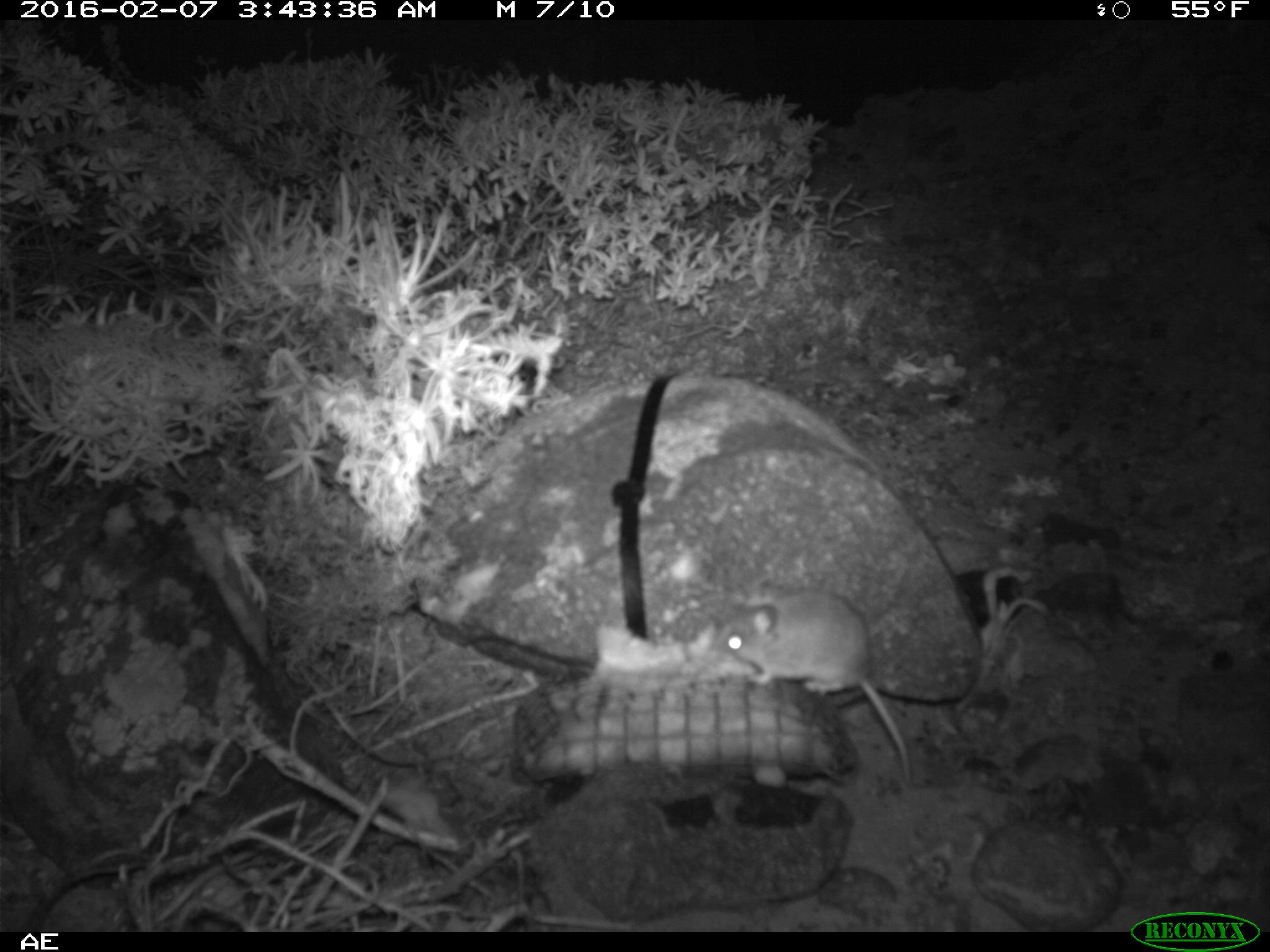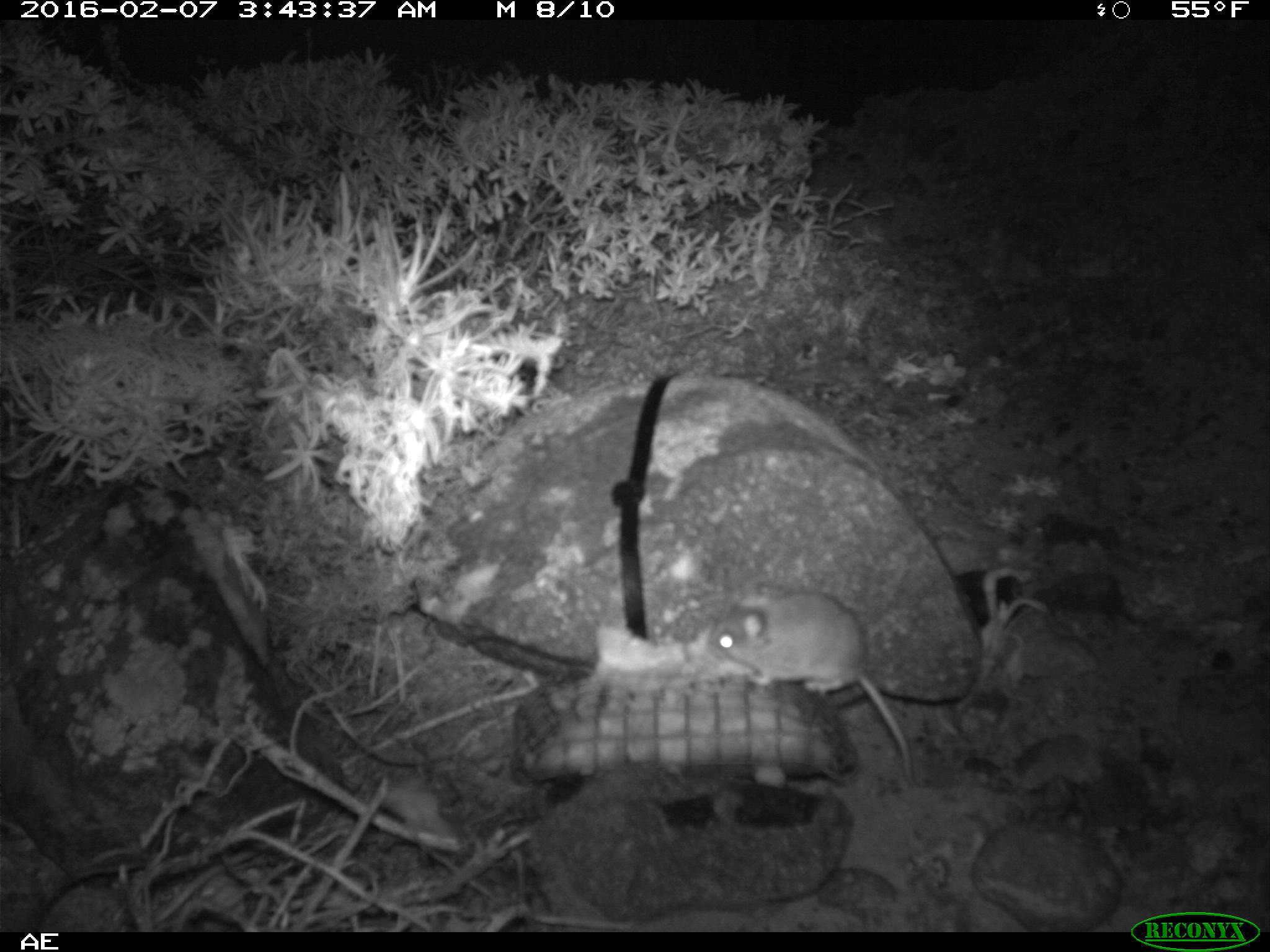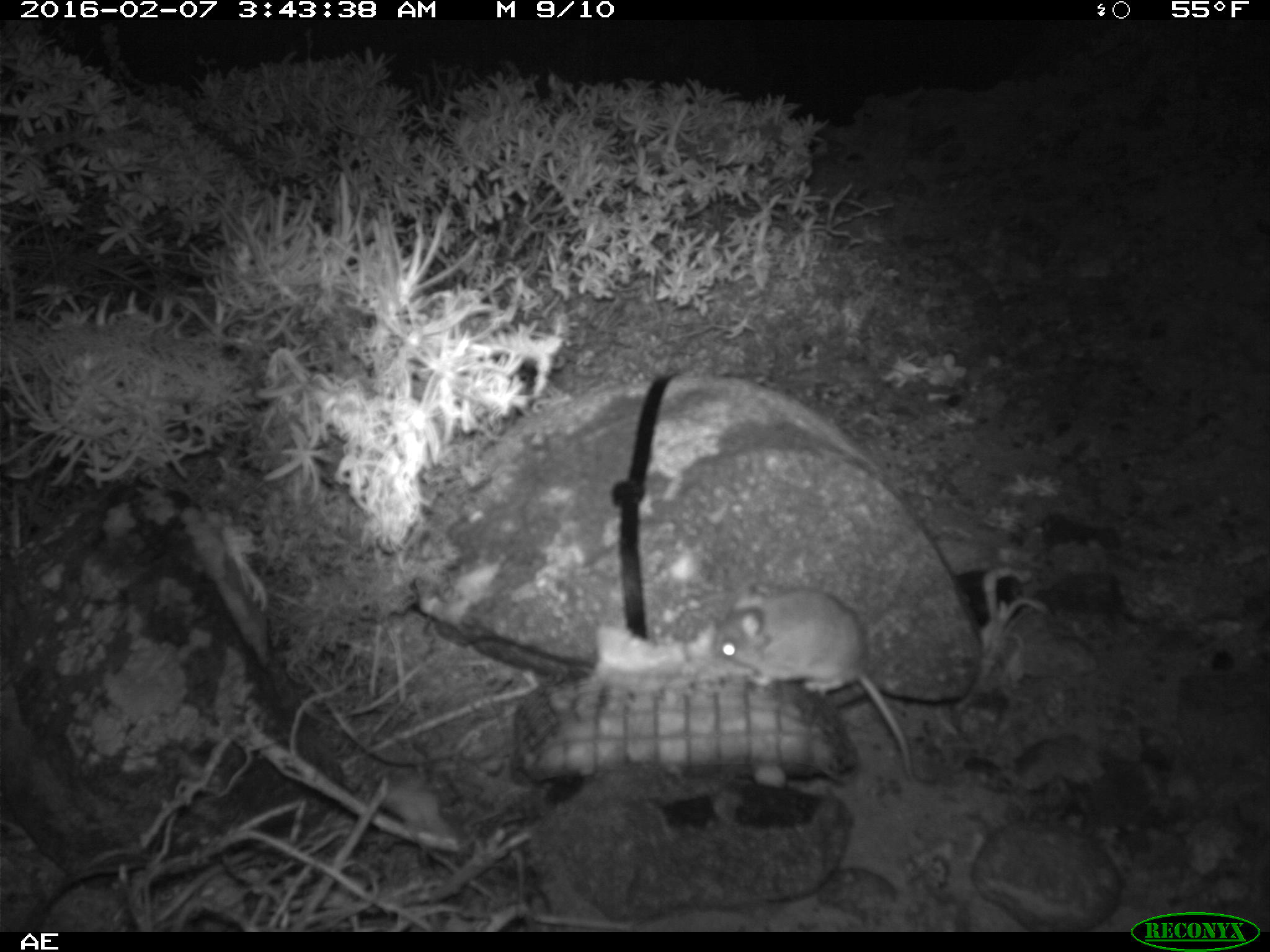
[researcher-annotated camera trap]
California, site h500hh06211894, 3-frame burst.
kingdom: Animalia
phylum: Chordata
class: Mammalia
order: Rodentia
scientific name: Rodentia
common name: rodent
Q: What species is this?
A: Rodent (Rodentia).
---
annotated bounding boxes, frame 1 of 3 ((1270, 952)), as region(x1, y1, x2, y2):
rodent: region(714, 586, 914, 783)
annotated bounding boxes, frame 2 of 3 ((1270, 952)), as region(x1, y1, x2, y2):
rodent: region(709, 593, 915, 785)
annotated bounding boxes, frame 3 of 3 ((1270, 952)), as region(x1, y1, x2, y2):
rodent: region(712, 587, 913, 778)